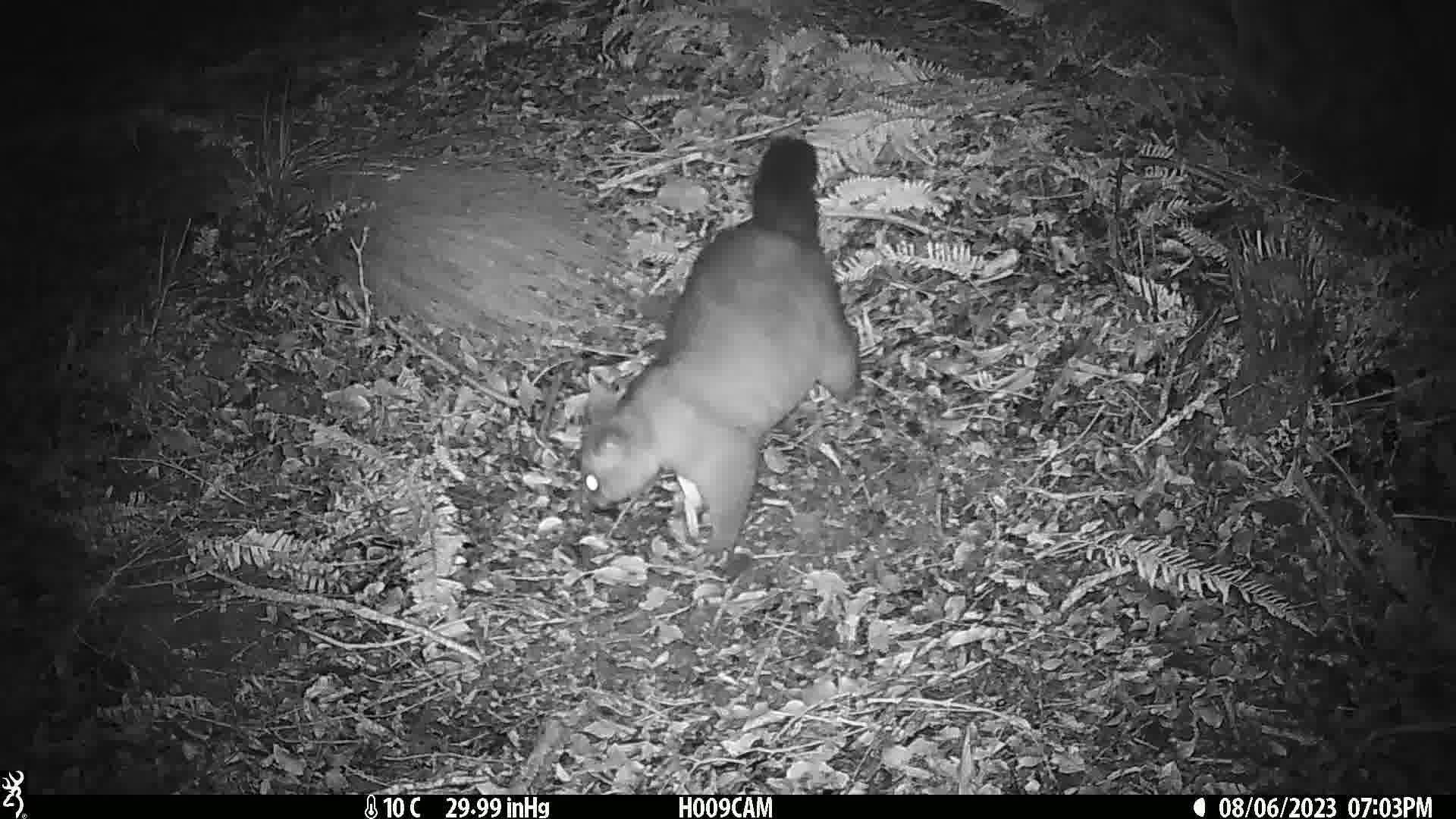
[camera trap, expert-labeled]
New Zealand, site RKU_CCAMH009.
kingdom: Animalia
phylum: Chordata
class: Mammalia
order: Diprotodontia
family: Phalangeridae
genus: Trichosurus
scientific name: Trichosurus vulpecula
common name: common brushtail possum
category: possum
Possum (common brushtail possum) (Trichosurus vulpecula).